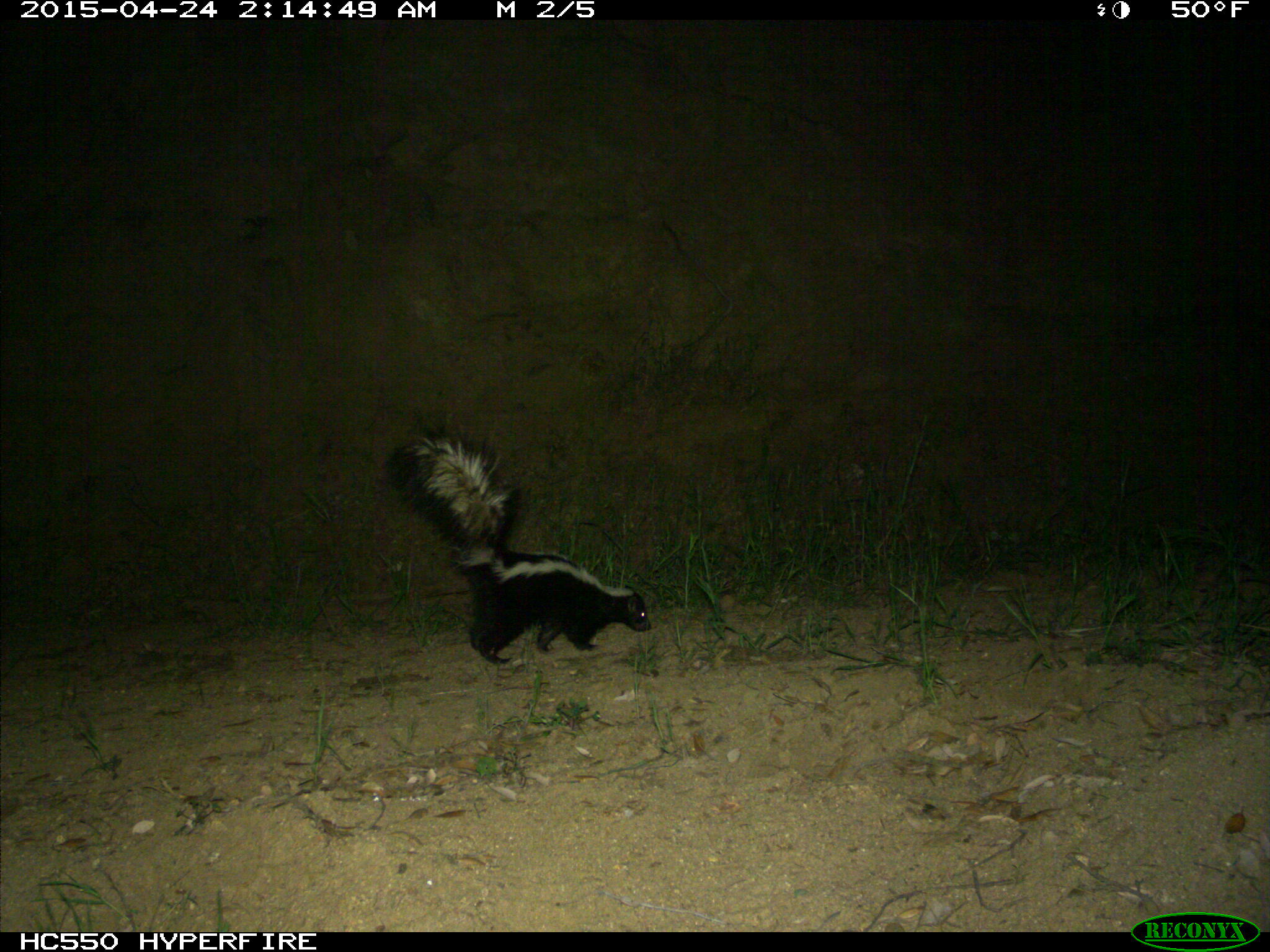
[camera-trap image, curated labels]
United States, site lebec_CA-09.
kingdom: Animalia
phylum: Chordata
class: Mammalia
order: Carnivora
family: Mephitidae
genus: Mephitis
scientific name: Mephitis mephitis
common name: striped skunk